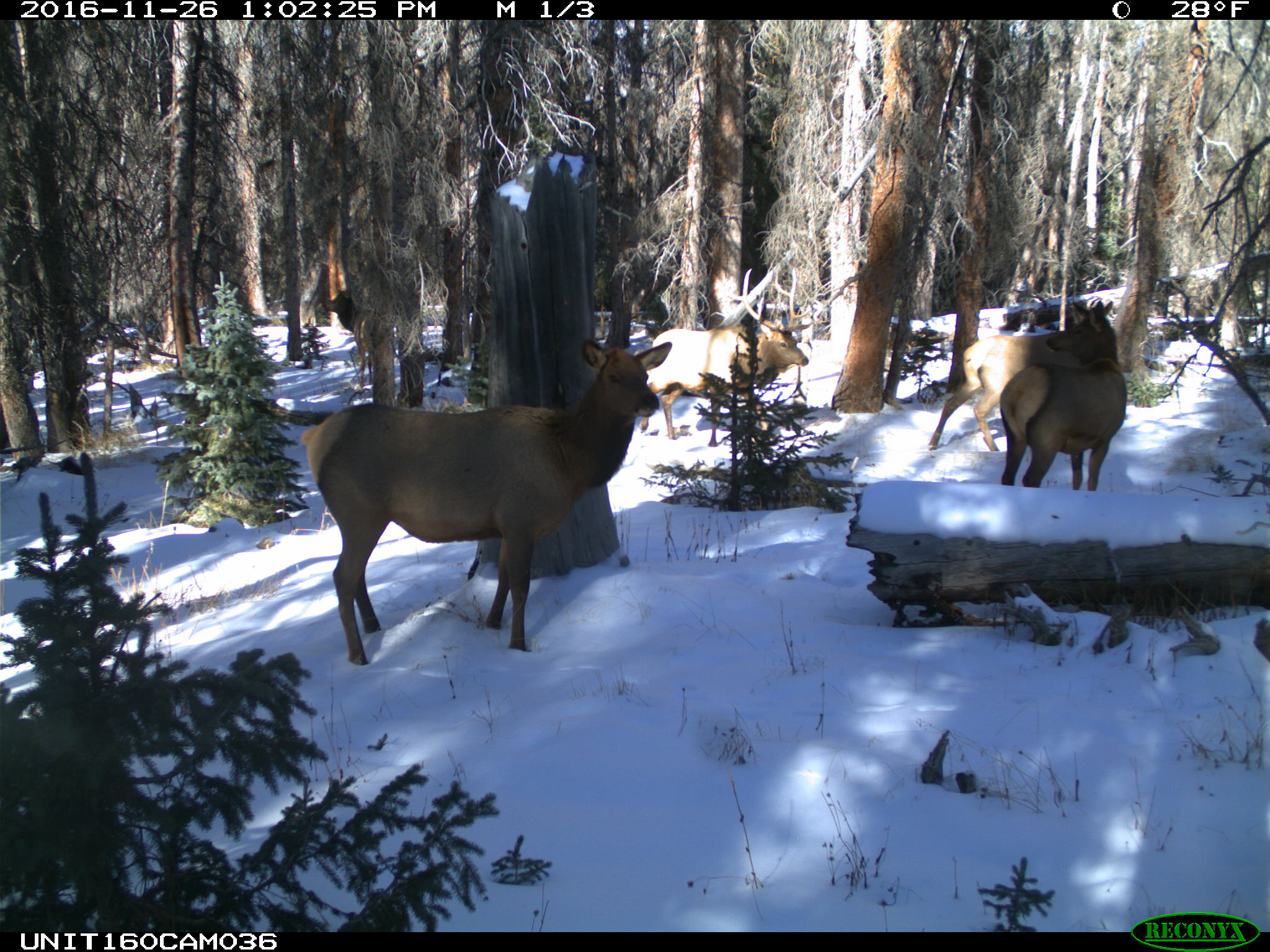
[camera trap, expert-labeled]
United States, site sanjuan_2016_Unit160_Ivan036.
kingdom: Animalia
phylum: Chordata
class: Mammalia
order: Artiodactyla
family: Cervidae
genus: Cervus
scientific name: Cervus elaphus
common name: red deer